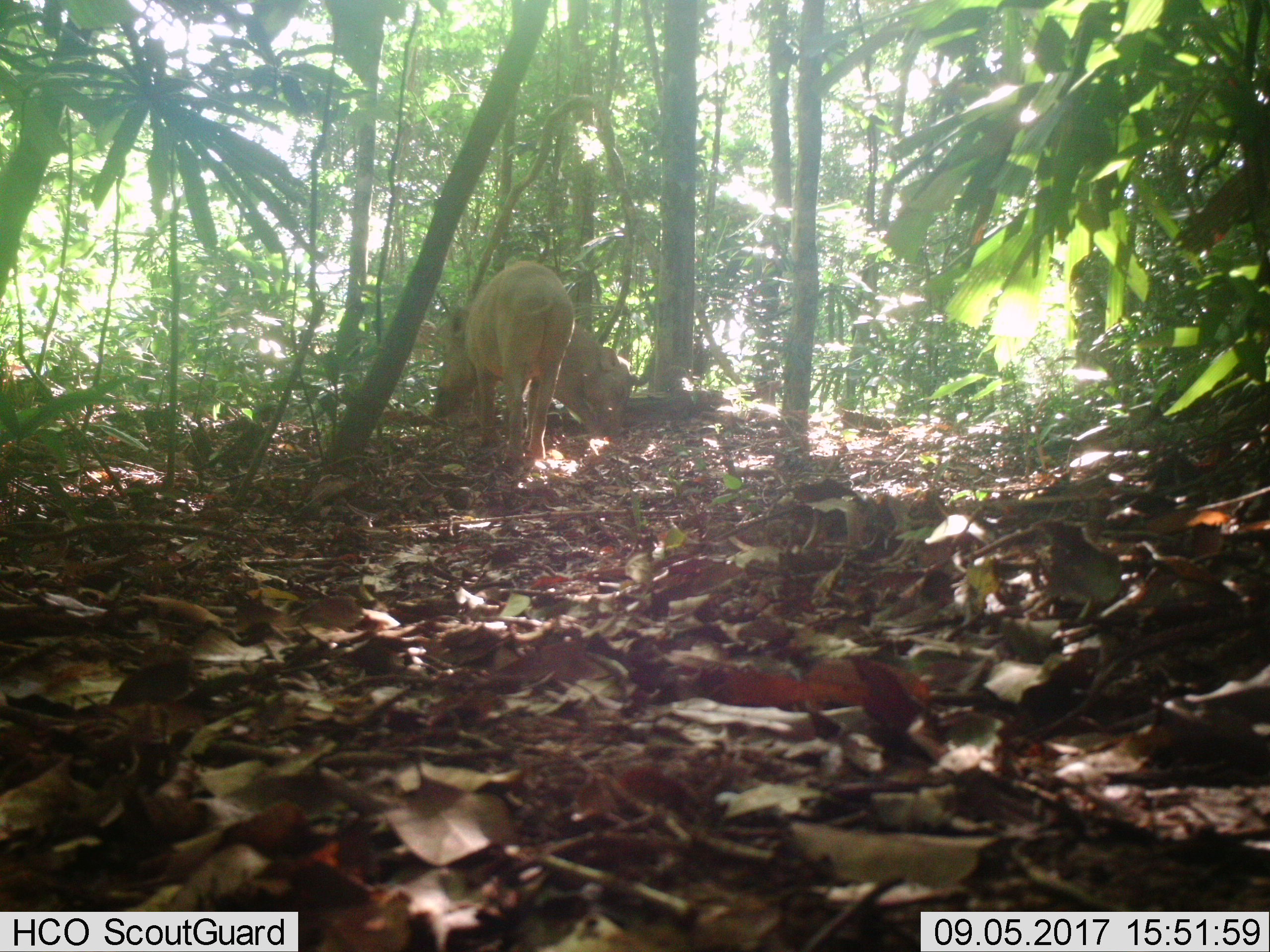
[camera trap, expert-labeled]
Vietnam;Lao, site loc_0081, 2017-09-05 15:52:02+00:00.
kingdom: Animalia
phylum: Chordata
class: Mammalia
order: Artiodactyla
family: Suidae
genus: Sus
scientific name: Sus scrofa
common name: eurasian wild pig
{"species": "eurasian wild pig (Sus scrofa)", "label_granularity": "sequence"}